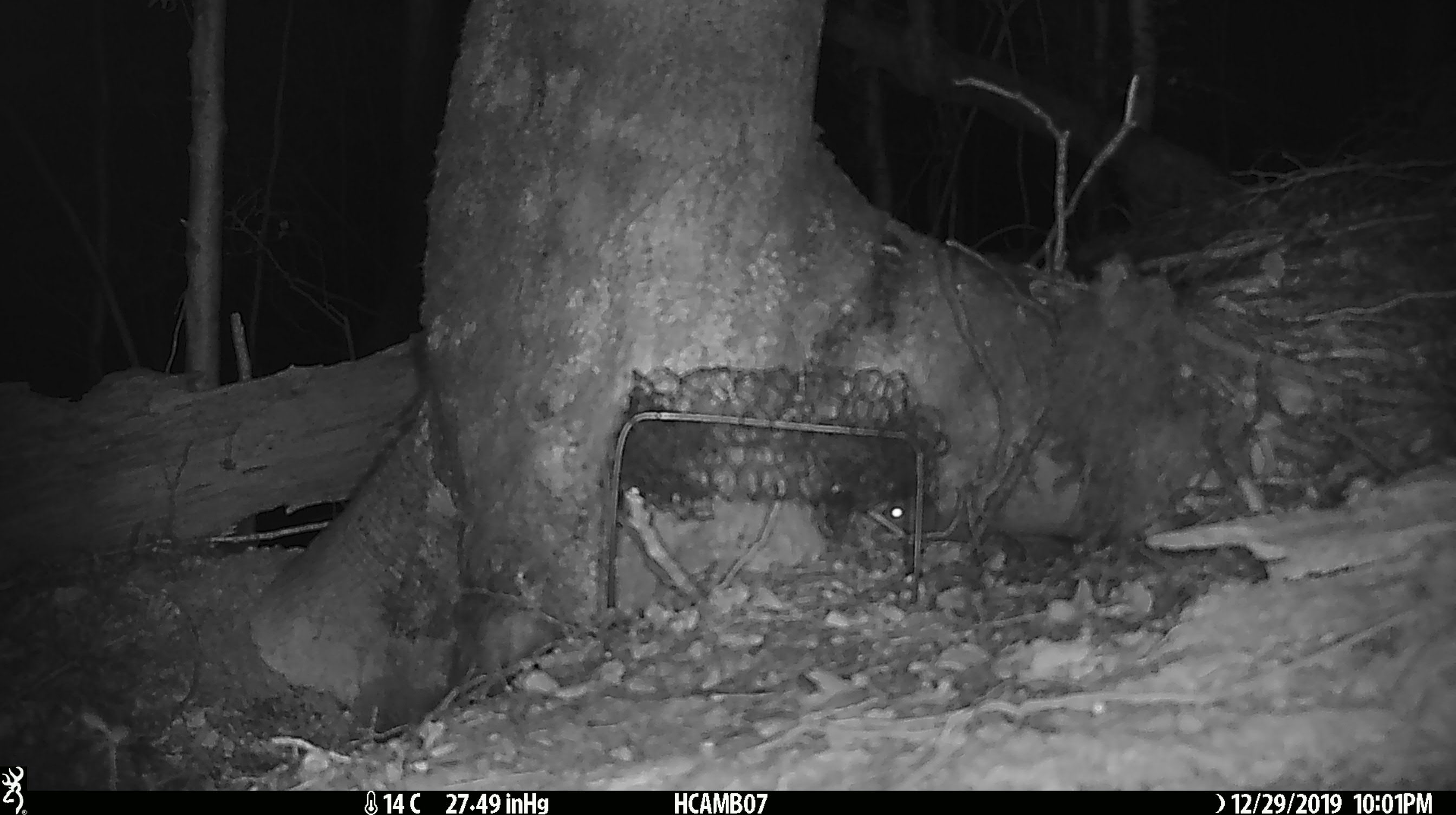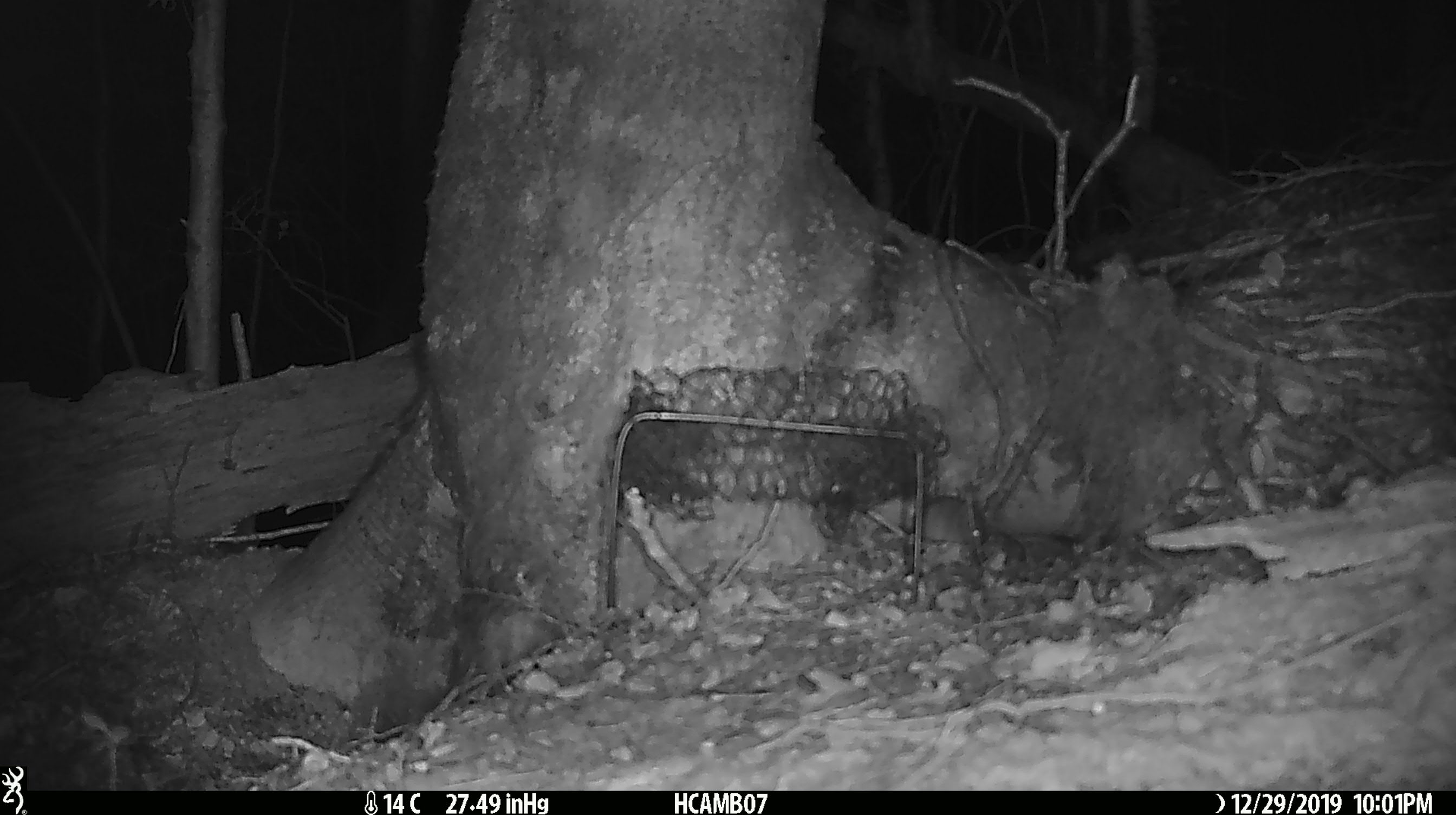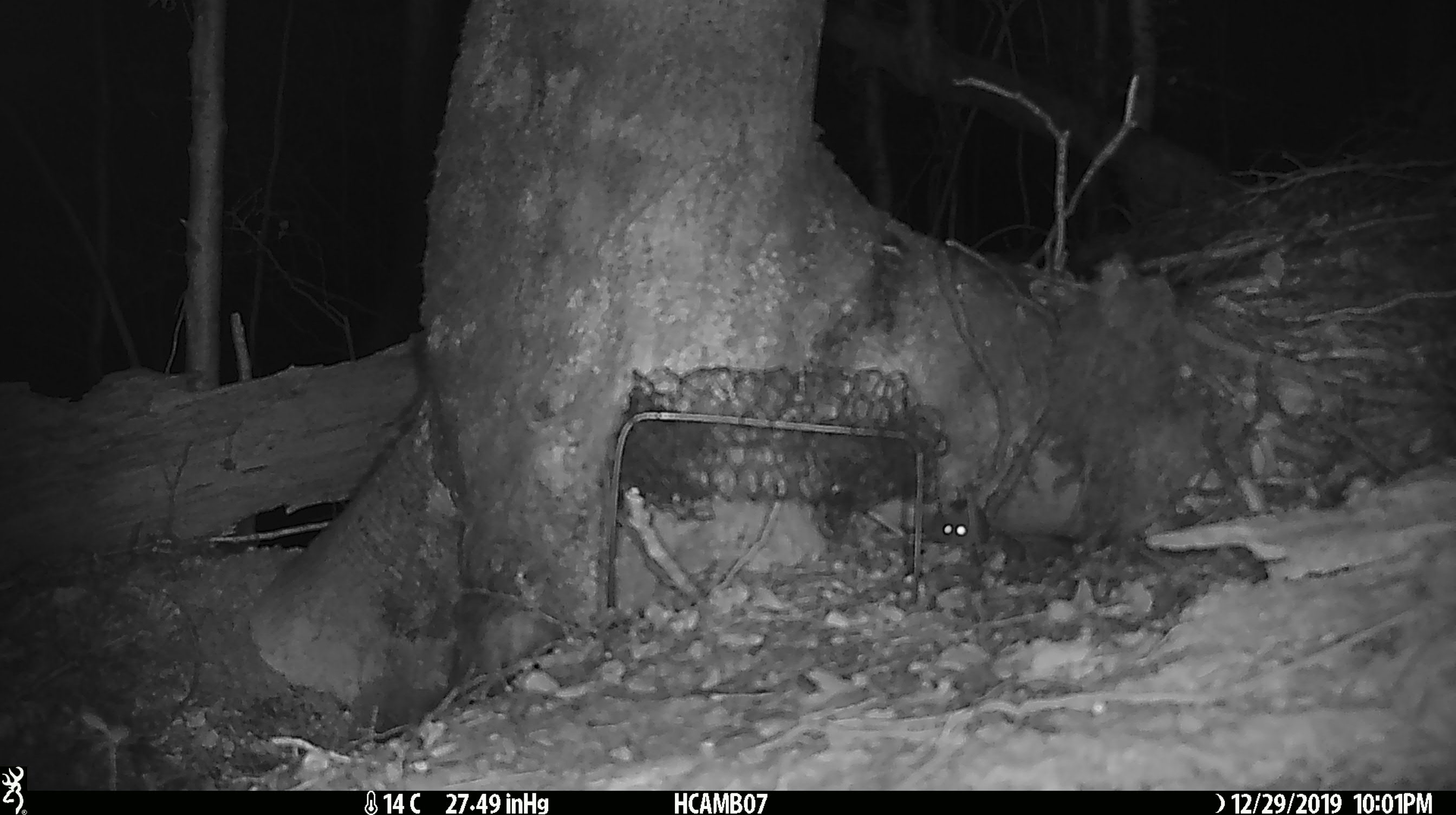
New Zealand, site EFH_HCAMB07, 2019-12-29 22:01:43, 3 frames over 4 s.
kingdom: Animalia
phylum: Chordata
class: Mammalia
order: Rodentia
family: Muridae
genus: Mus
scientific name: Mus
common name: mouse